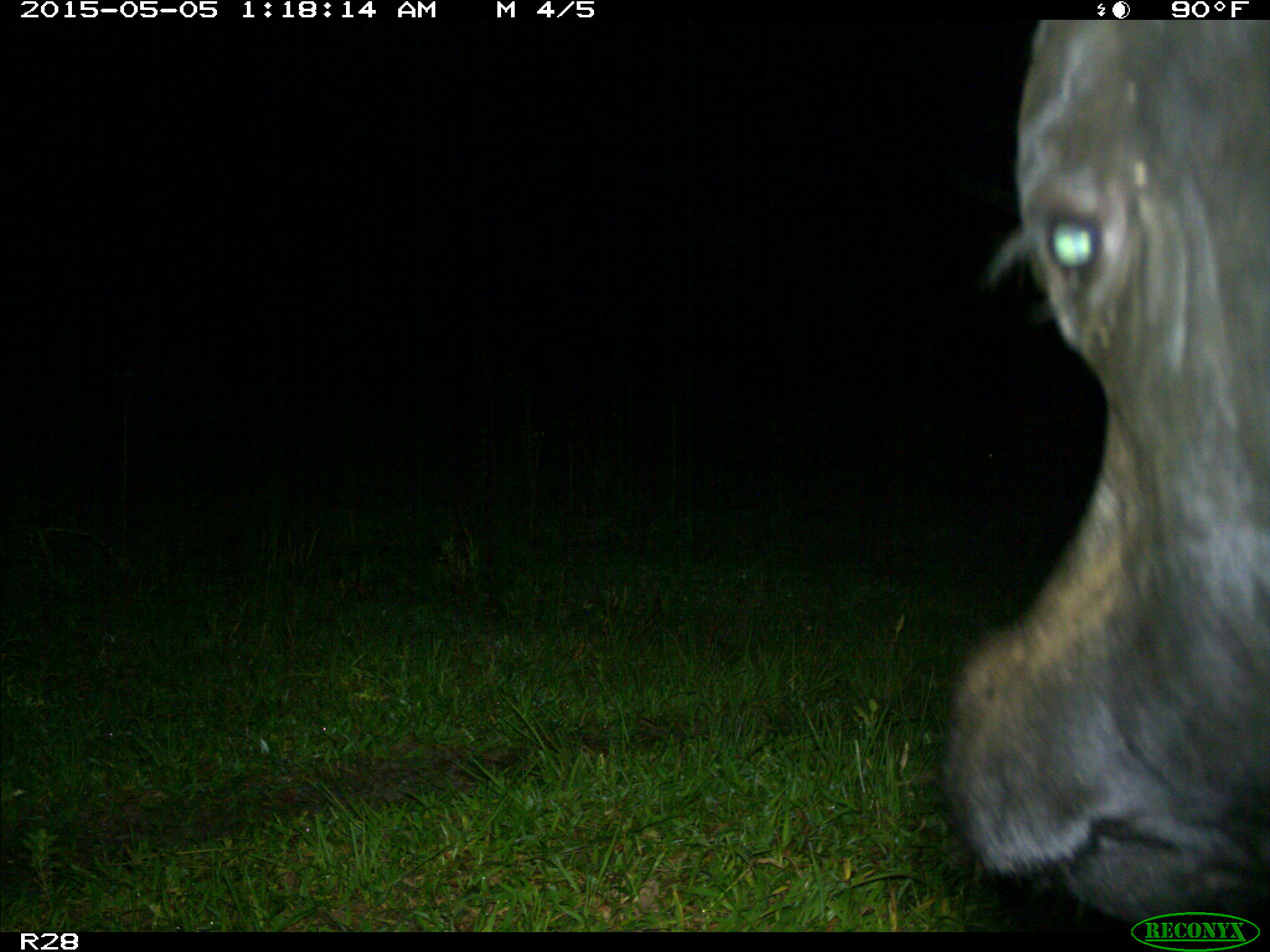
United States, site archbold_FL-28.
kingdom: Animalia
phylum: Chordata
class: Mammalia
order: Artiodactyla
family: Bovidae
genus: Bos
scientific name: Bos taurus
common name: domestic cow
Bos taurus (domestic cow).